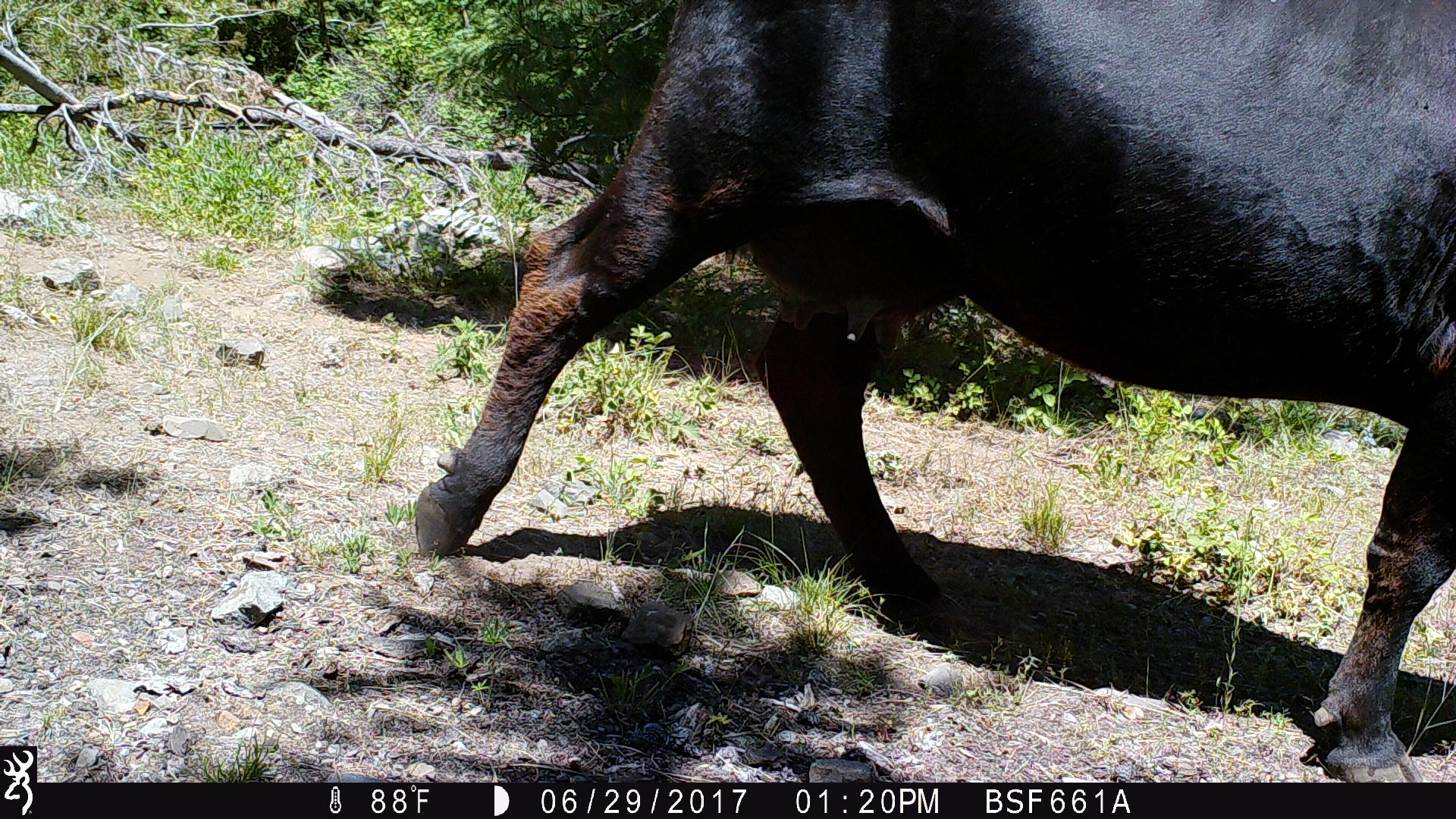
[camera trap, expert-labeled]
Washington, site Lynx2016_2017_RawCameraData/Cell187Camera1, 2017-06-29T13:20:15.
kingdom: Animalia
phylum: Chordata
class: Mammalia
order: Artiodactyla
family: Bovidae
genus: Bos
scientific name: Bos taurus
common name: domestic cattle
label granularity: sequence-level